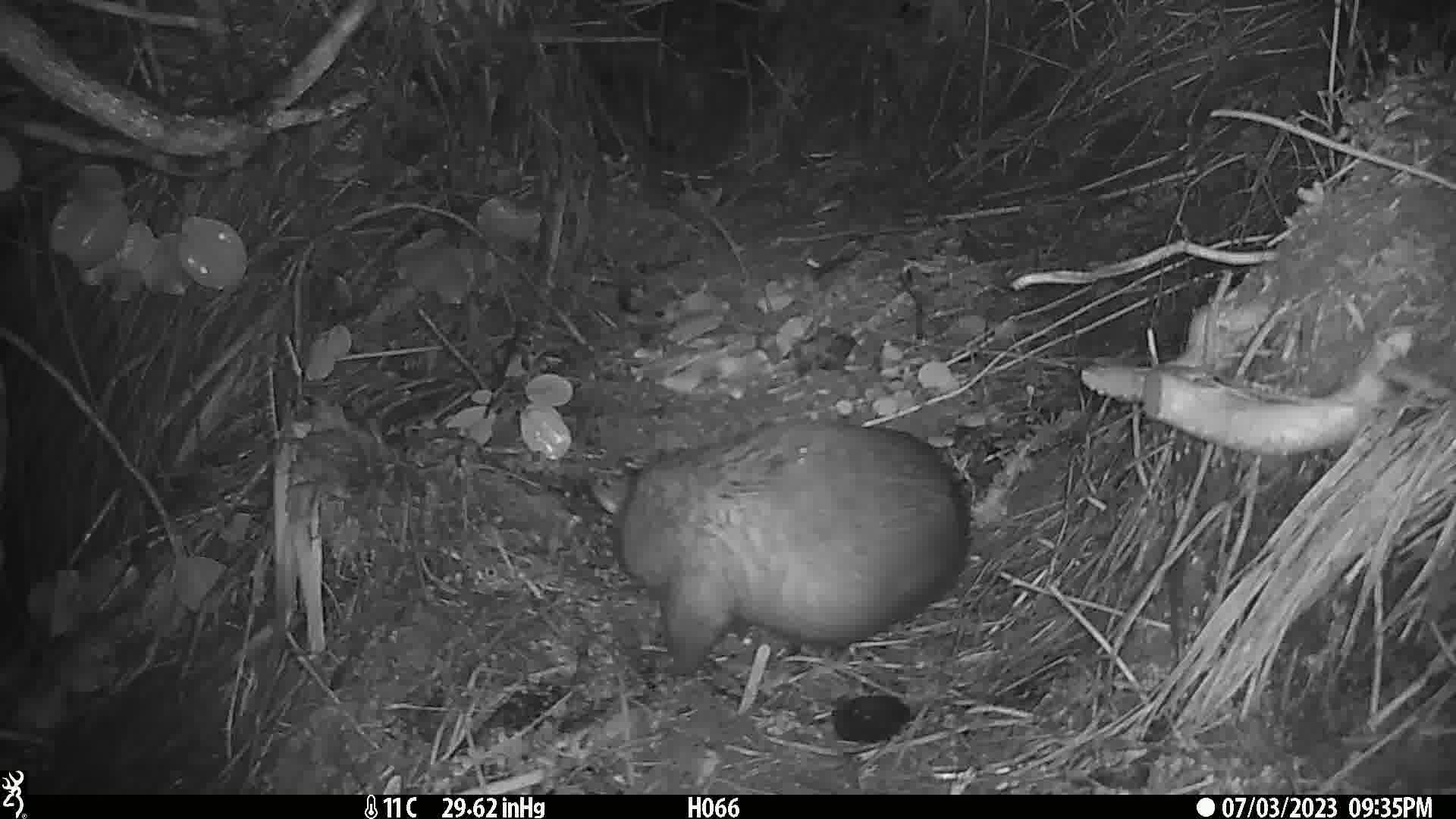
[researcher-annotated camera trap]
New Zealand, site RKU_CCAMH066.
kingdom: Animalia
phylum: Chordata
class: Mammalia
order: Diprotodontia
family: Phalangeridae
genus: Trichosurus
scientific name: Trichosurus vulpecula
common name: common brushtail possum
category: possum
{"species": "possum (common brushtail possum) (Trichosurus vulpecula)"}